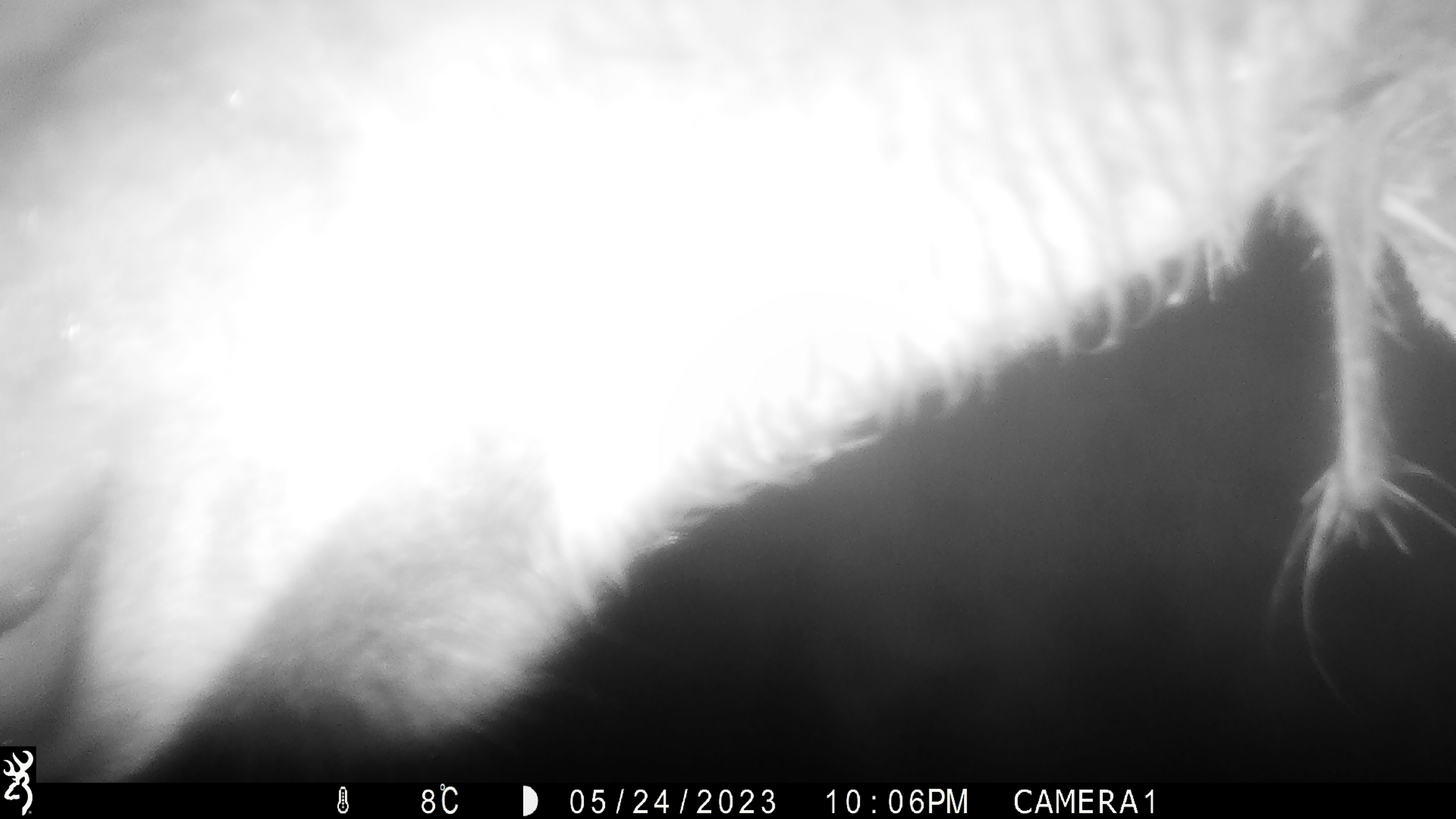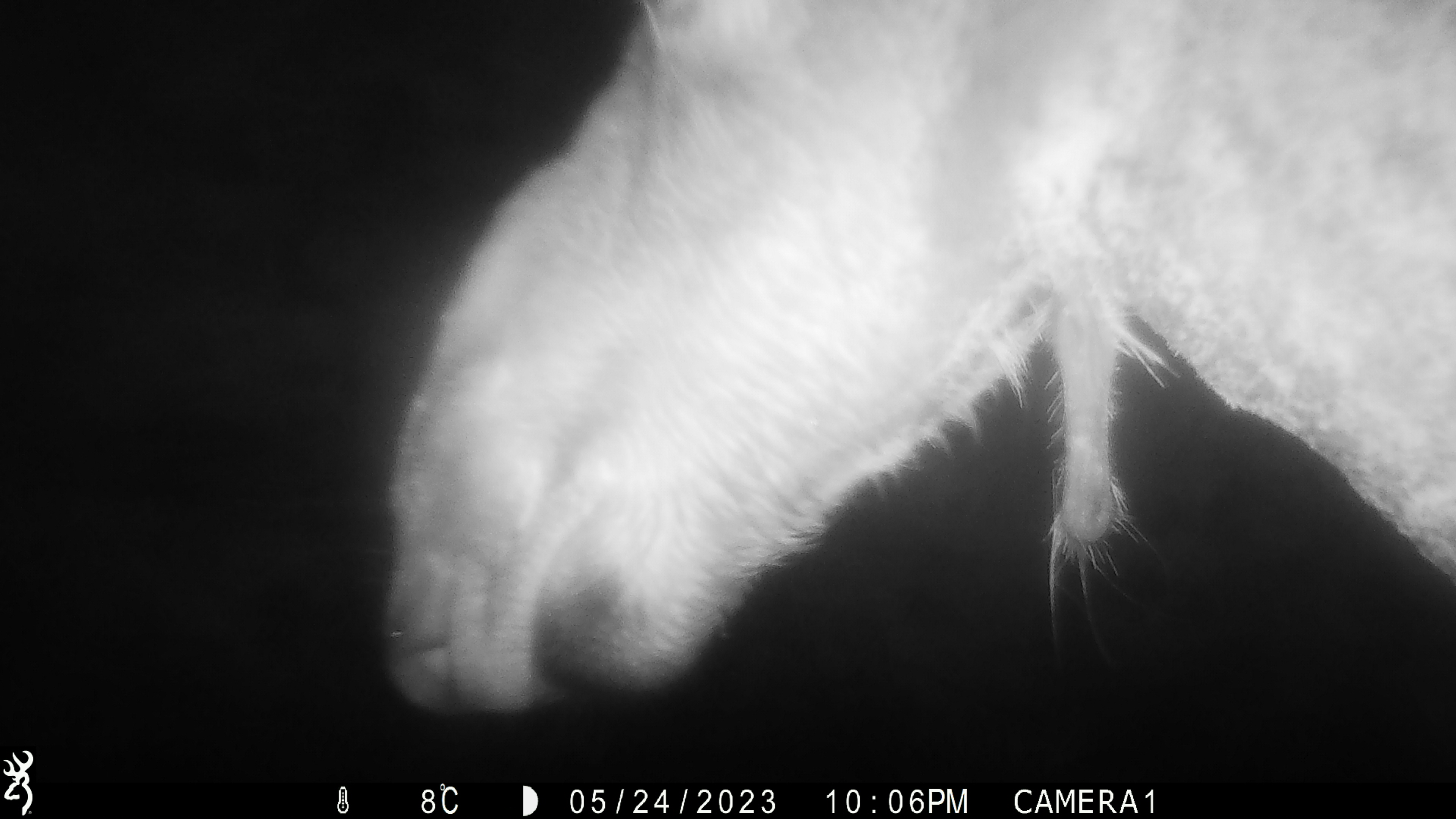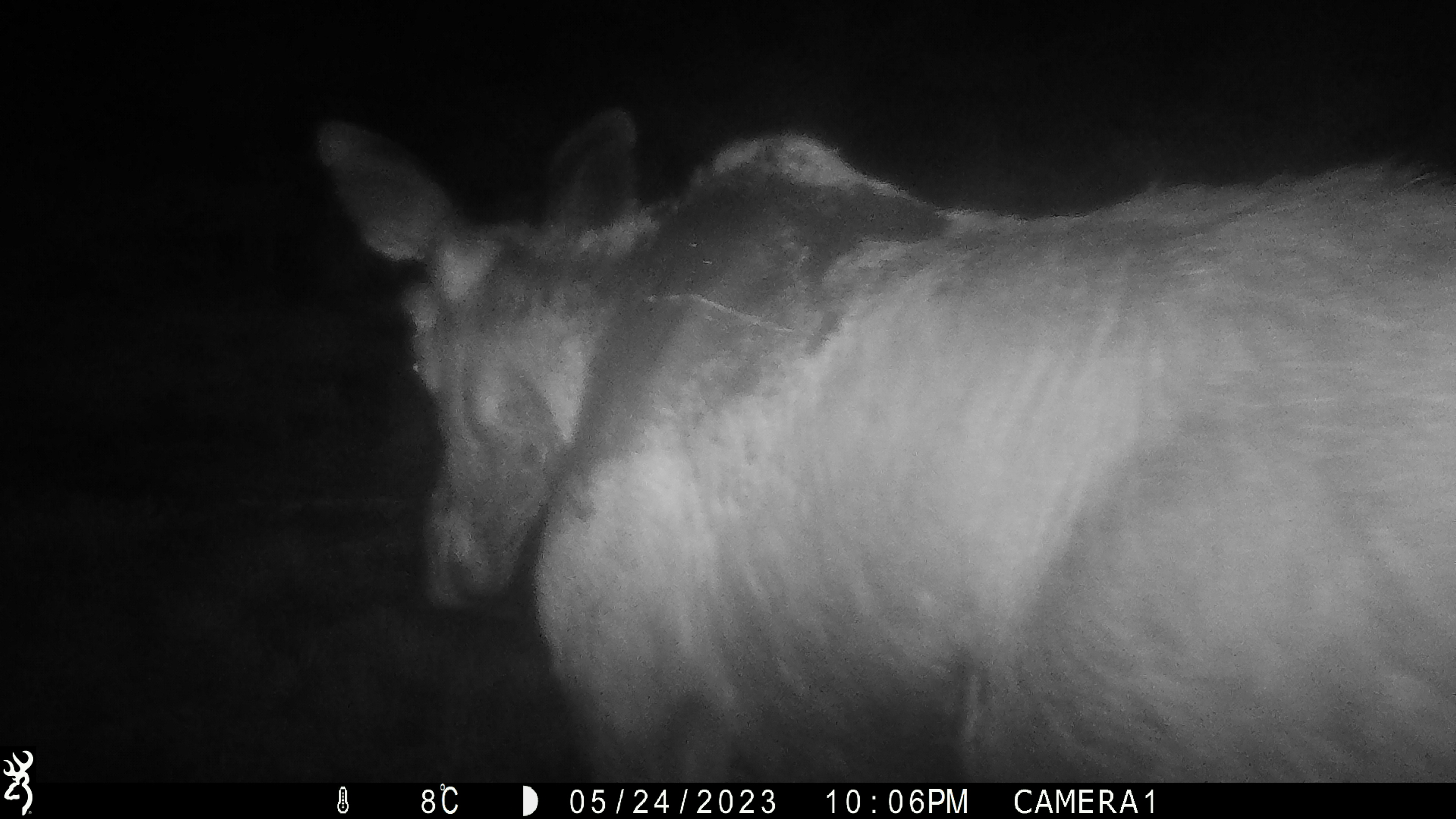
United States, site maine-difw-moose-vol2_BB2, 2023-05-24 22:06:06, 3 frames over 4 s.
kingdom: Animalia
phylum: Chordata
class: Mammalia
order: Artiodactyla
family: Cervidae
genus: Alces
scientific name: Alces alces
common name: moose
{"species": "moose (Alces alces)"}